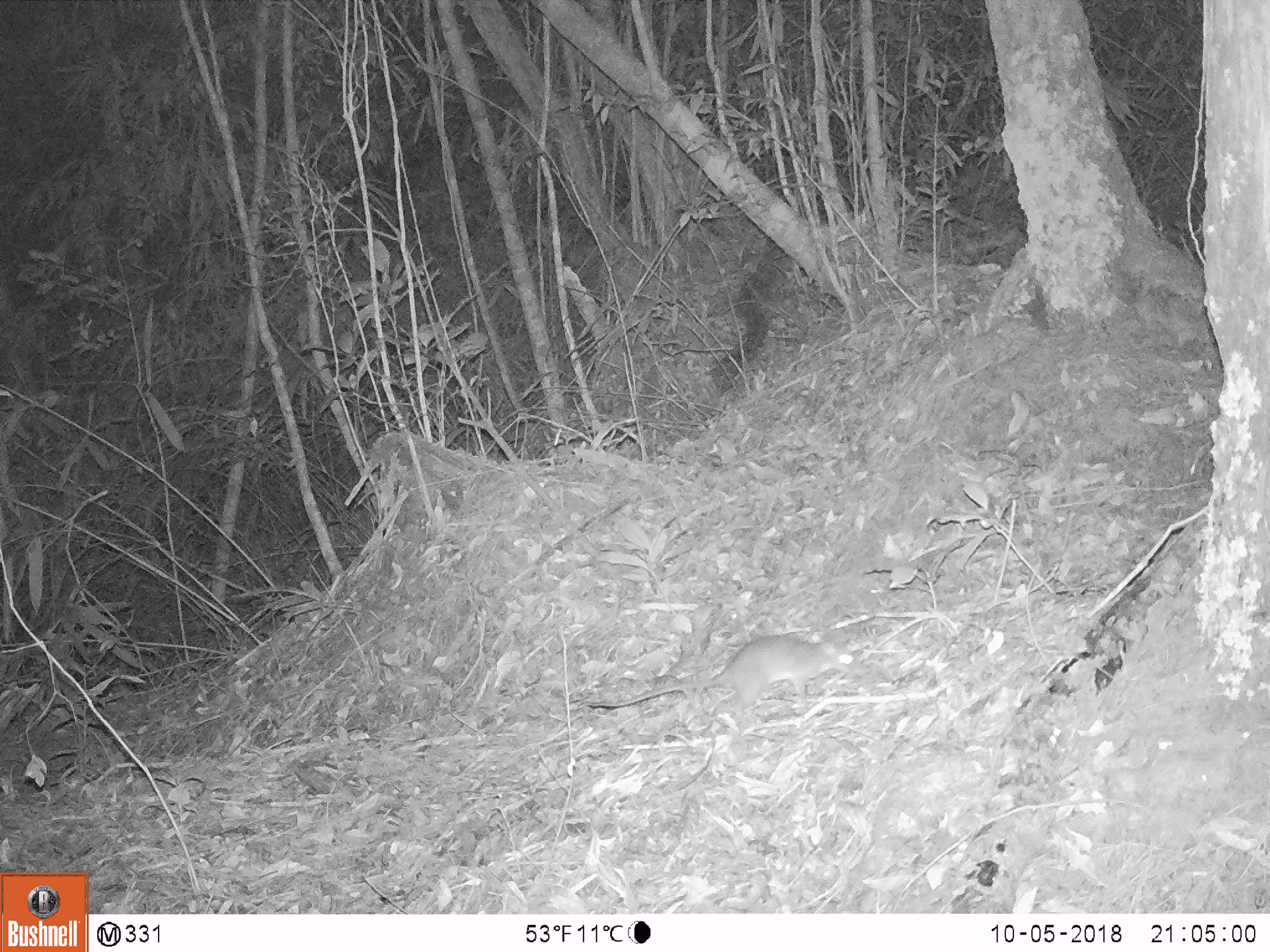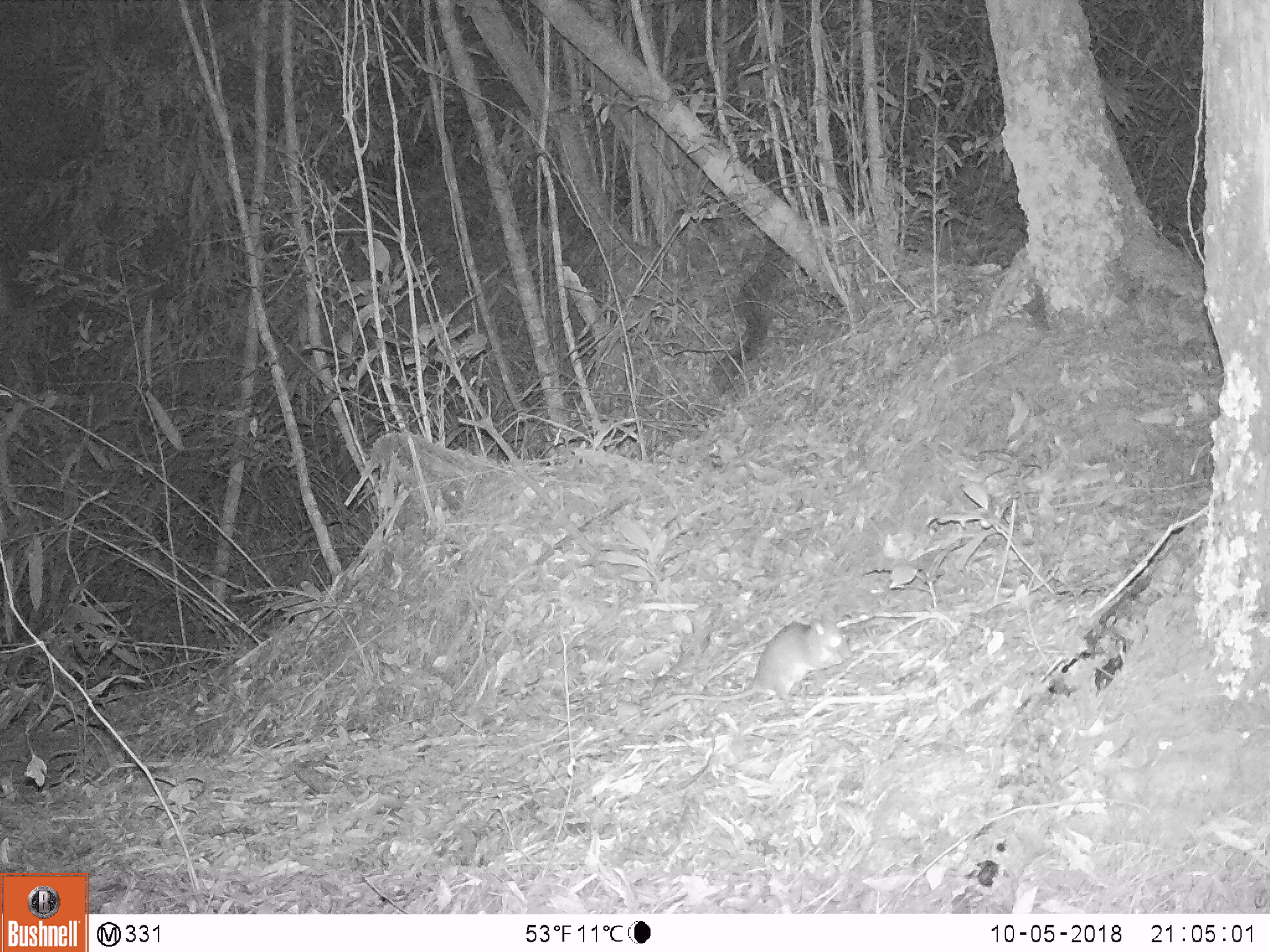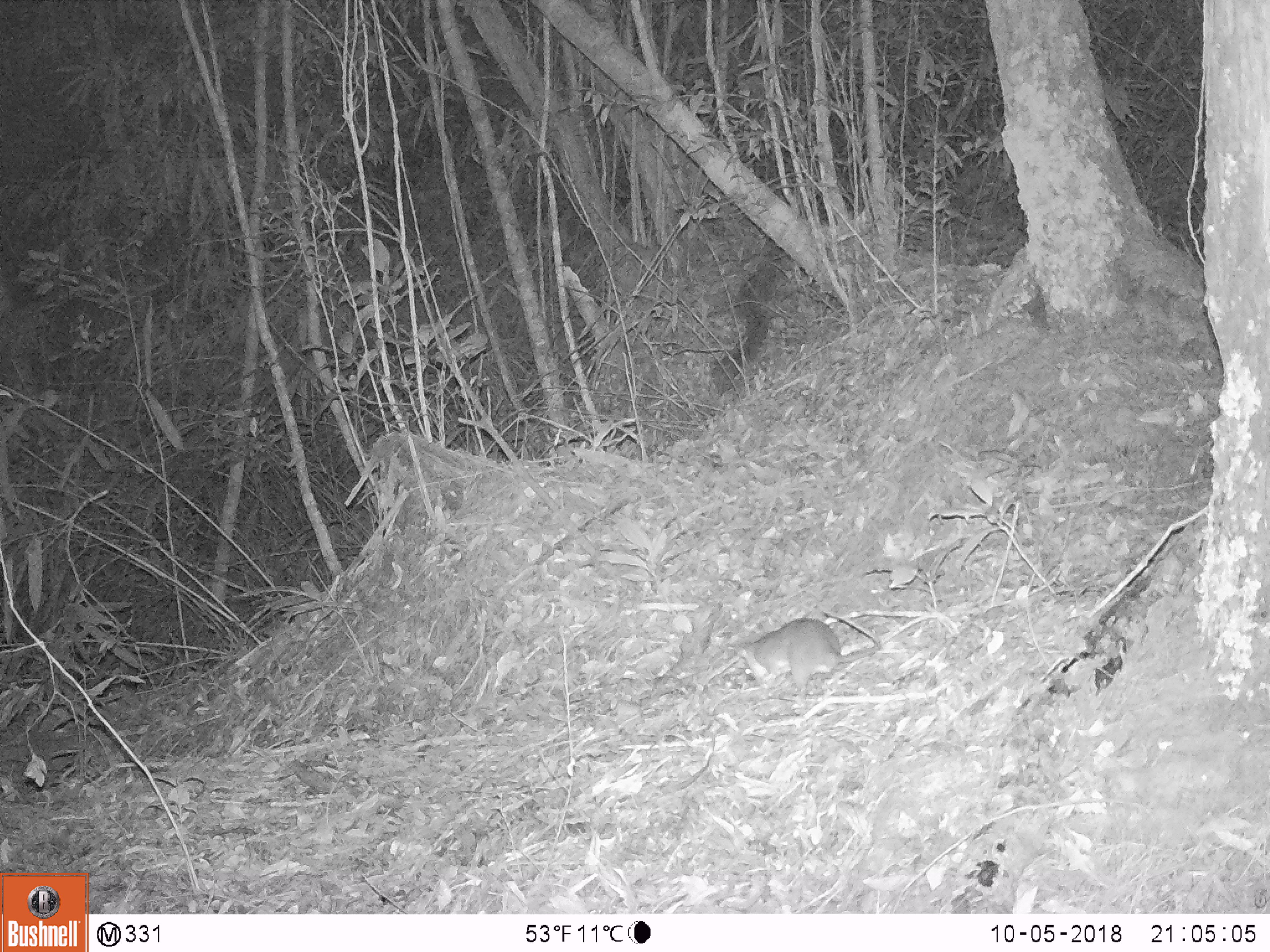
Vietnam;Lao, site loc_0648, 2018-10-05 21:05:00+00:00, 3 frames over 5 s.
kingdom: Animalia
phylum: Chordata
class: Mammalia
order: Rodentia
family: Muridae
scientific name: Muridae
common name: old-world mice and rats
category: unidentified murid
Unidentified murid (old-world mice and rats) (Muridae). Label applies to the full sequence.